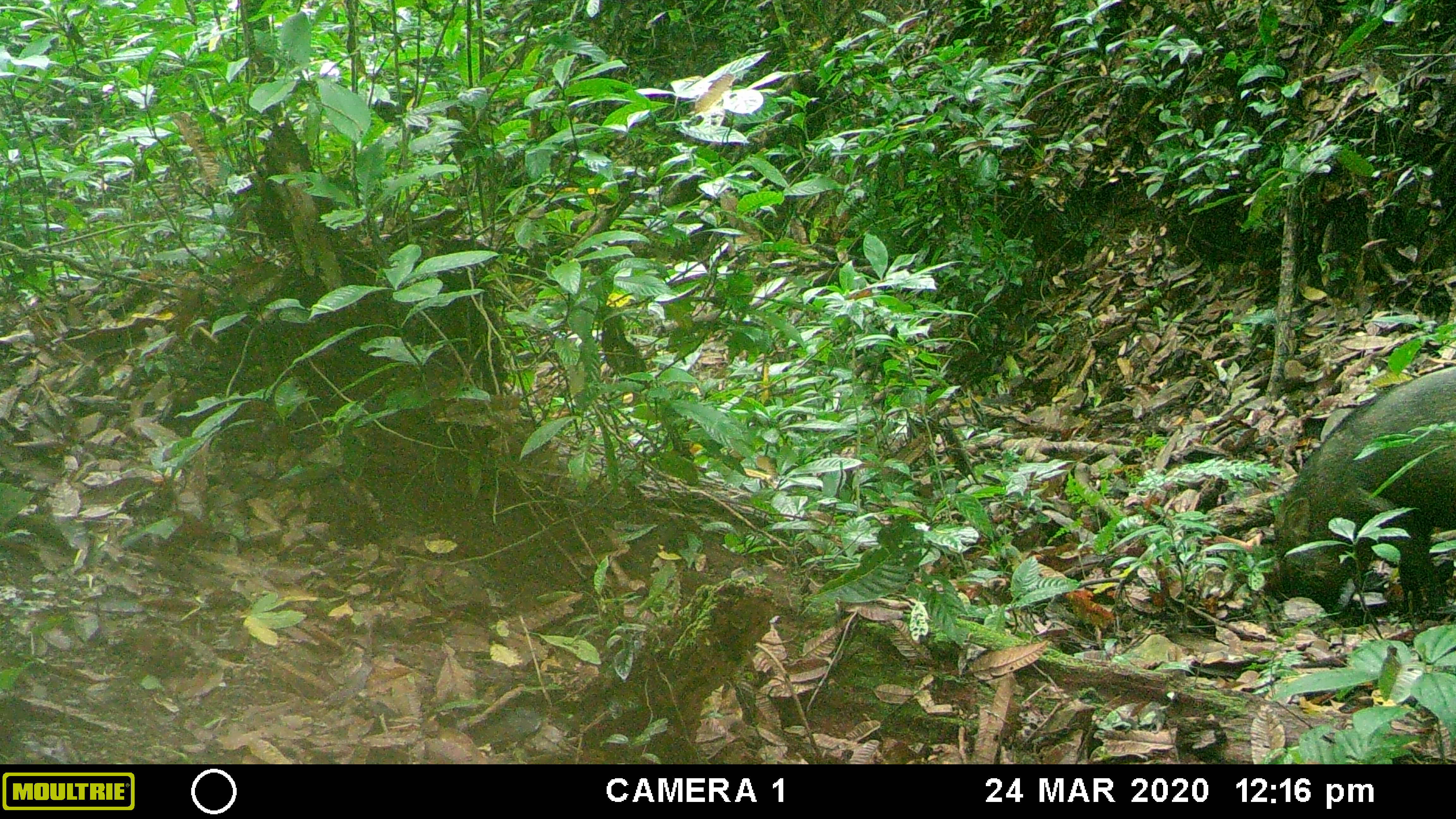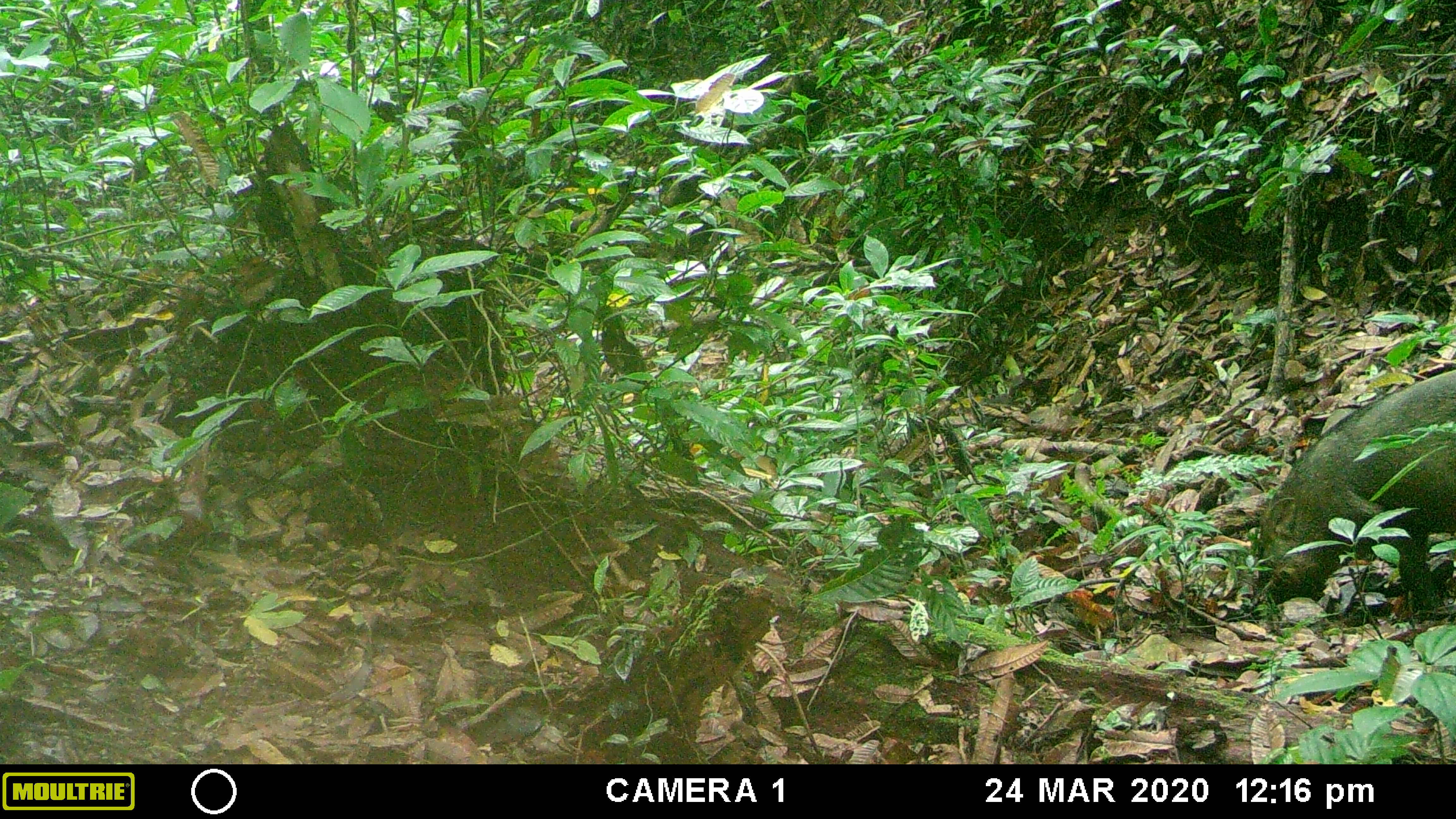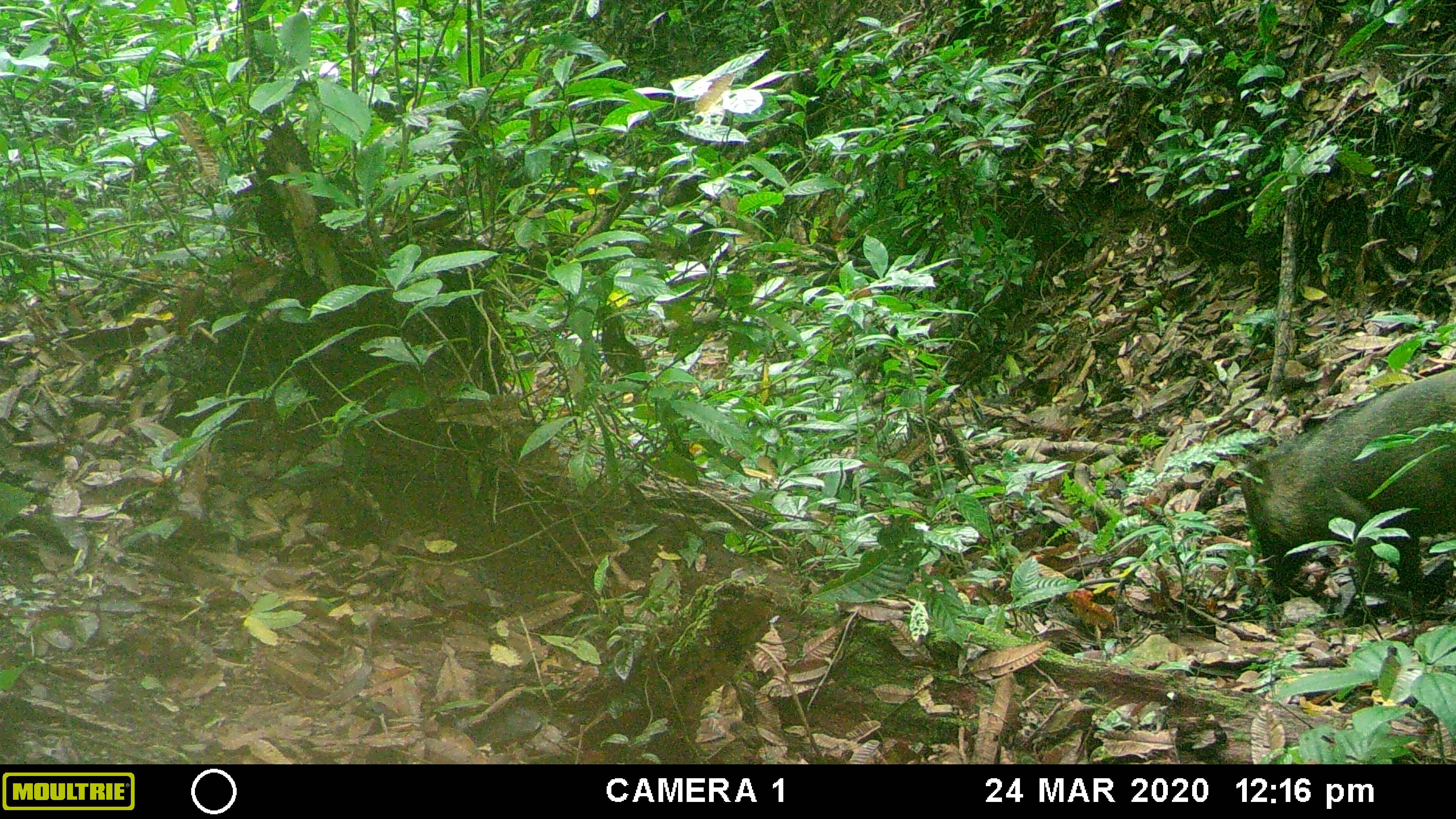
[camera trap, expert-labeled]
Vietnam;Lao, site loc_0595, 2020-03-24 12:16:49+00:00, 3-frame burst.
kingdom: Animalia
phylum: Chordata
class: Mammalia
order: Artiodactyla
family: Suidae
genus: Sus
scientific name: Sus scrofa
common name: eurasian wild pig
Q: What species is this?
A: Eurasian wild pig (Sus scrofa).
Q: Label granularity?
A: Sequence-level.